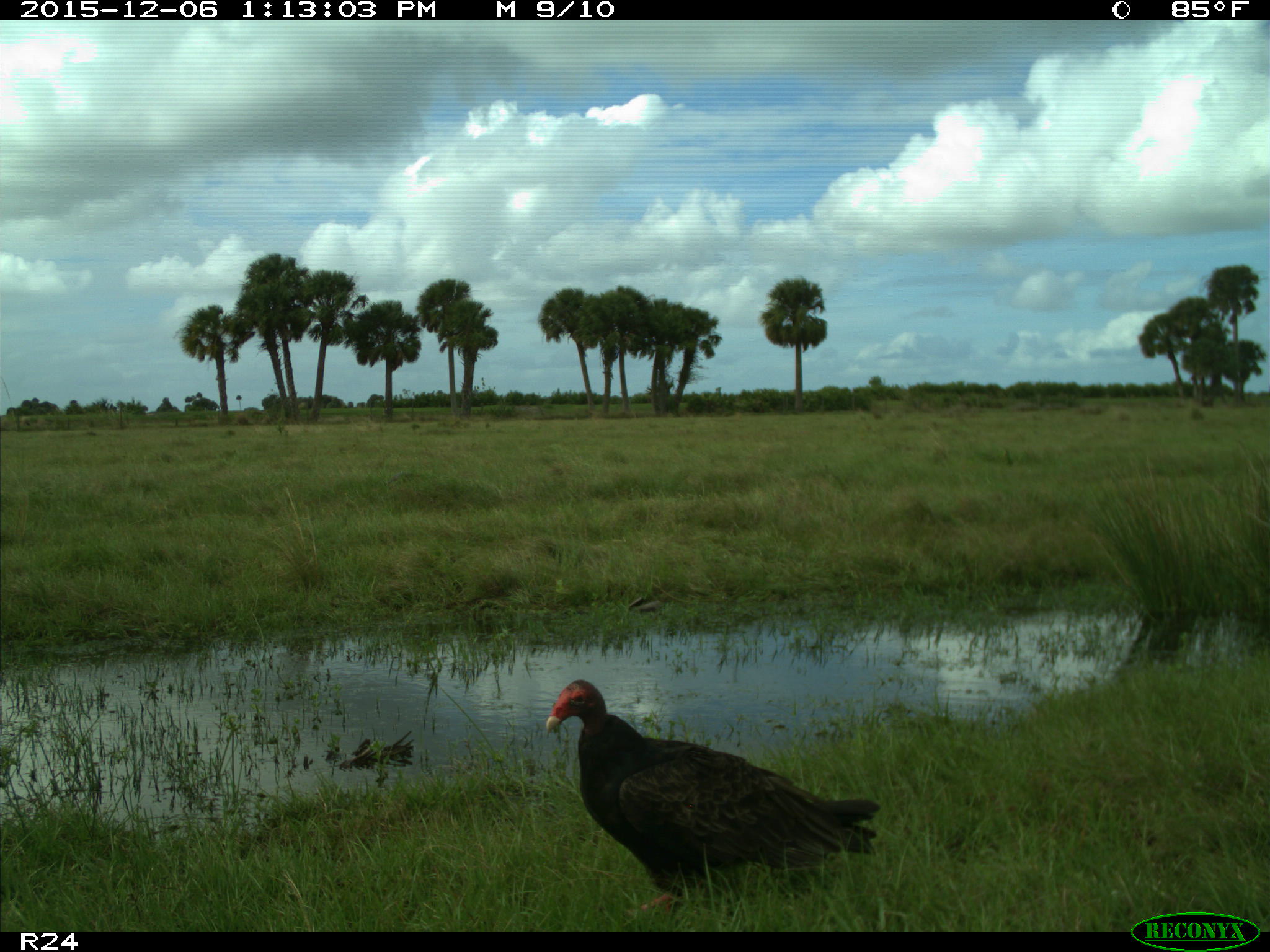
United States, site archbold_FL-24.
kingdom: Animalia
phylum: Chordata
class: Aves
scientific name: Aves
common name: birds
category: unidentified bird